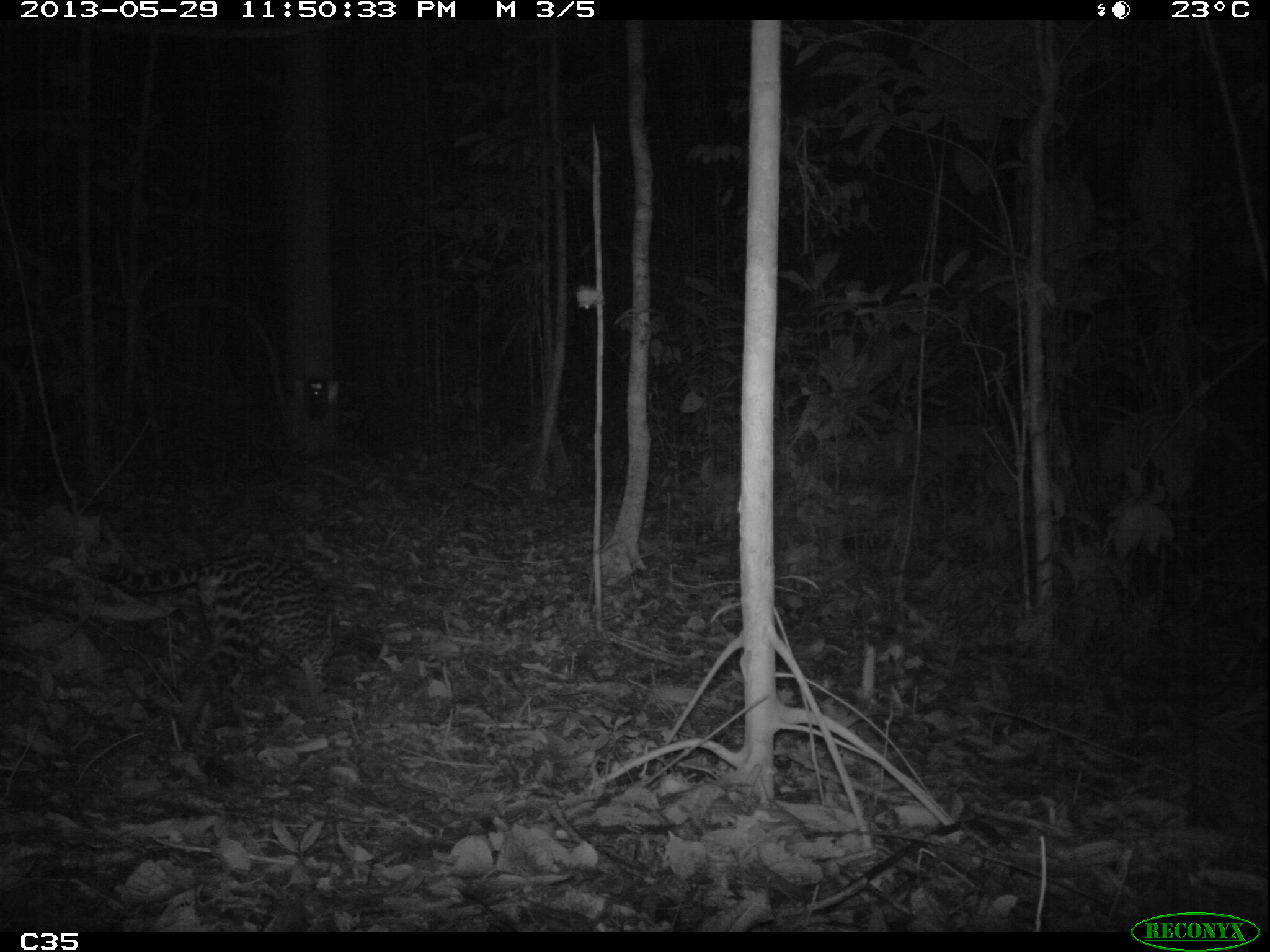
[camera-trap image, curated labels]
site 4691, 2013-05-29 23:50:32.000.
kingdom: Animalia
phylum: Chordata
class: Mammalia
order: Carnivora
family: Felidae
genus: Leopardus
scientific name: Leopardus pardalis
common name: ocelot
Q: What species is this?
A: Leopardus pardalis (ocelot).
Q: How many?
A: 1.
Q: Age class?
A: Adult.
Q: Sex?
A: Female.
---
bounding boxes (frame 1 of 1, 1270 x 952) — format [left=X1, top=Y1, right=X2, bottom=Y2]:
leopardus pardalis: [left=101, top=553, right=335, bottom=697]